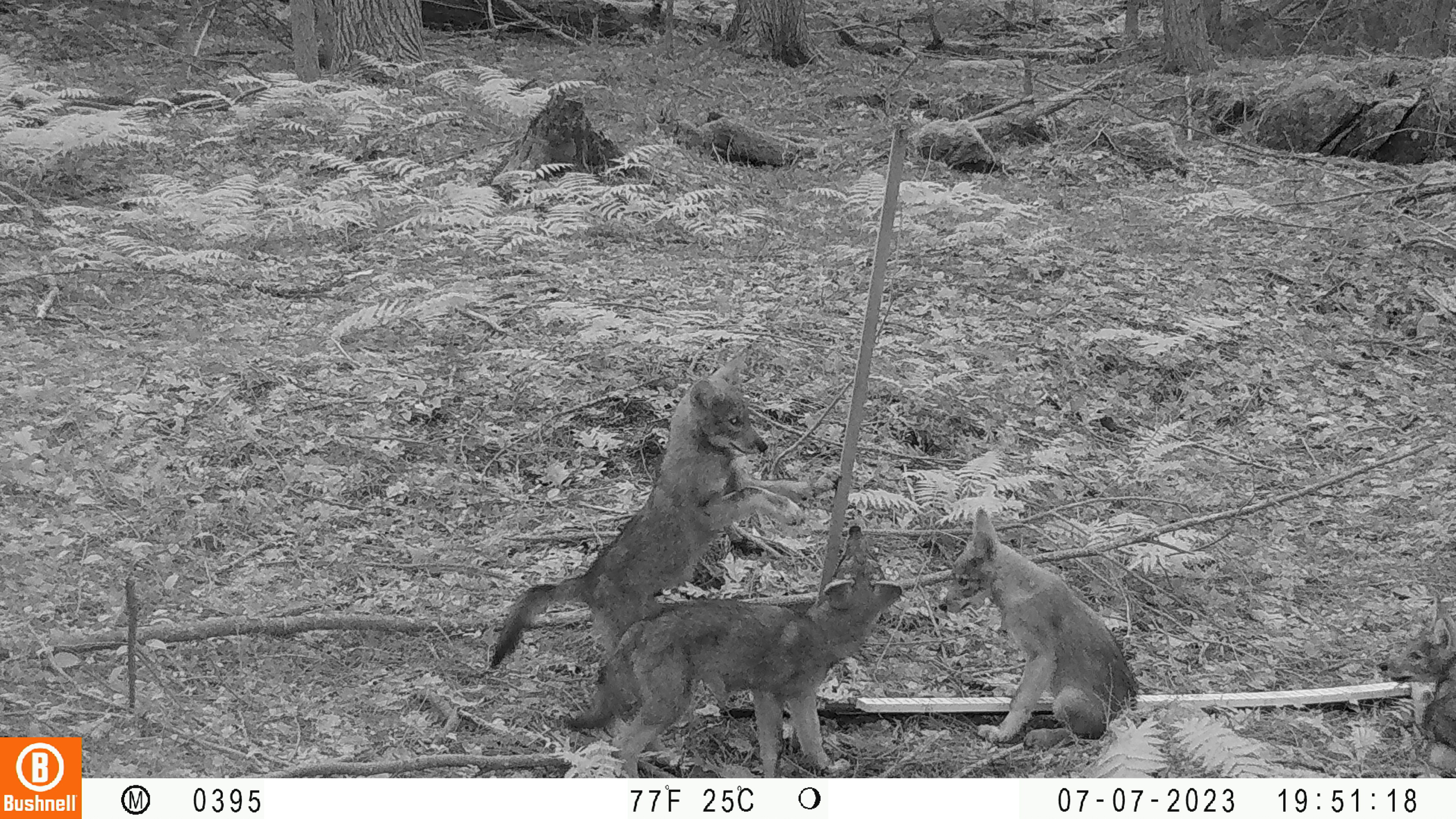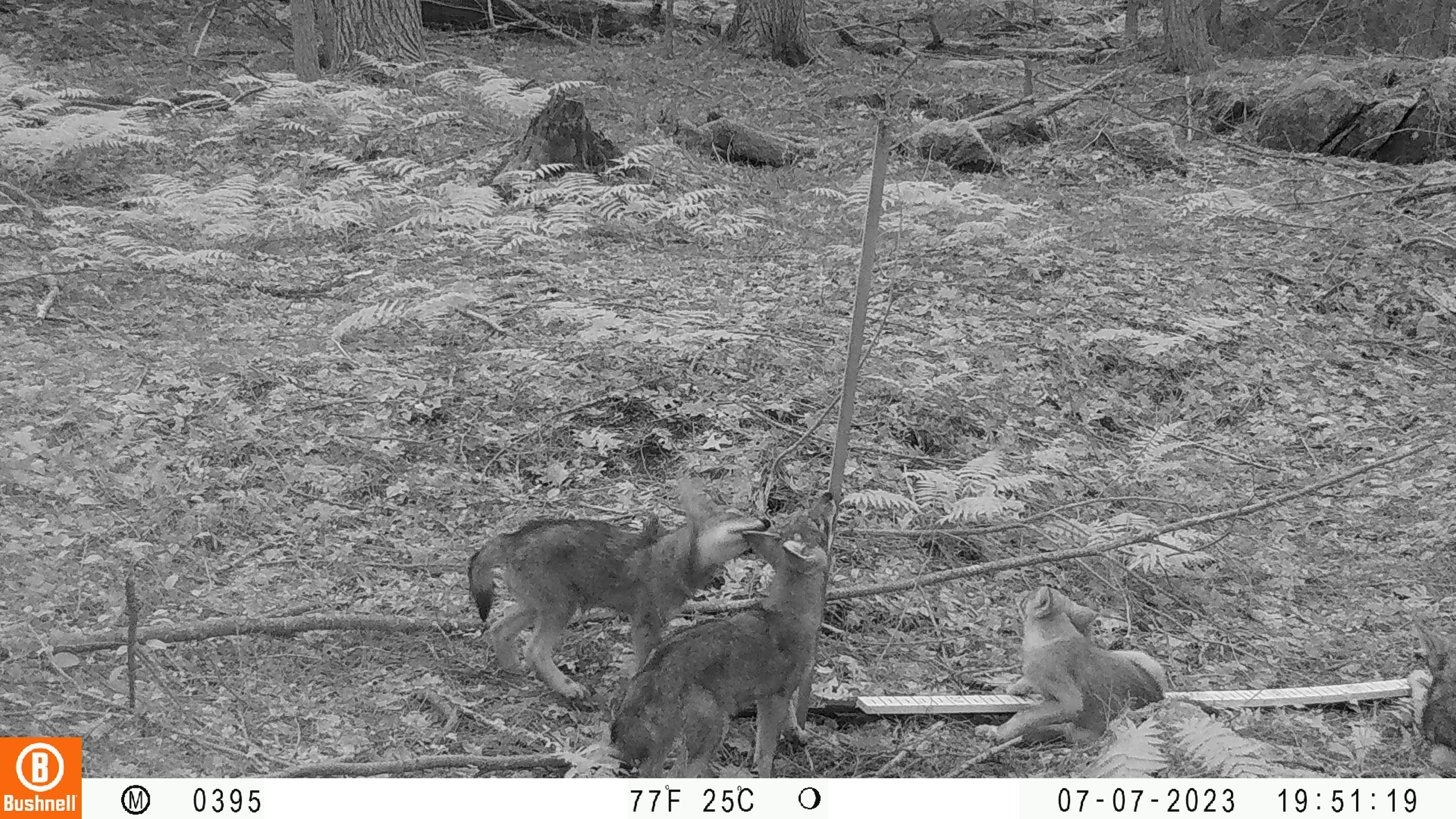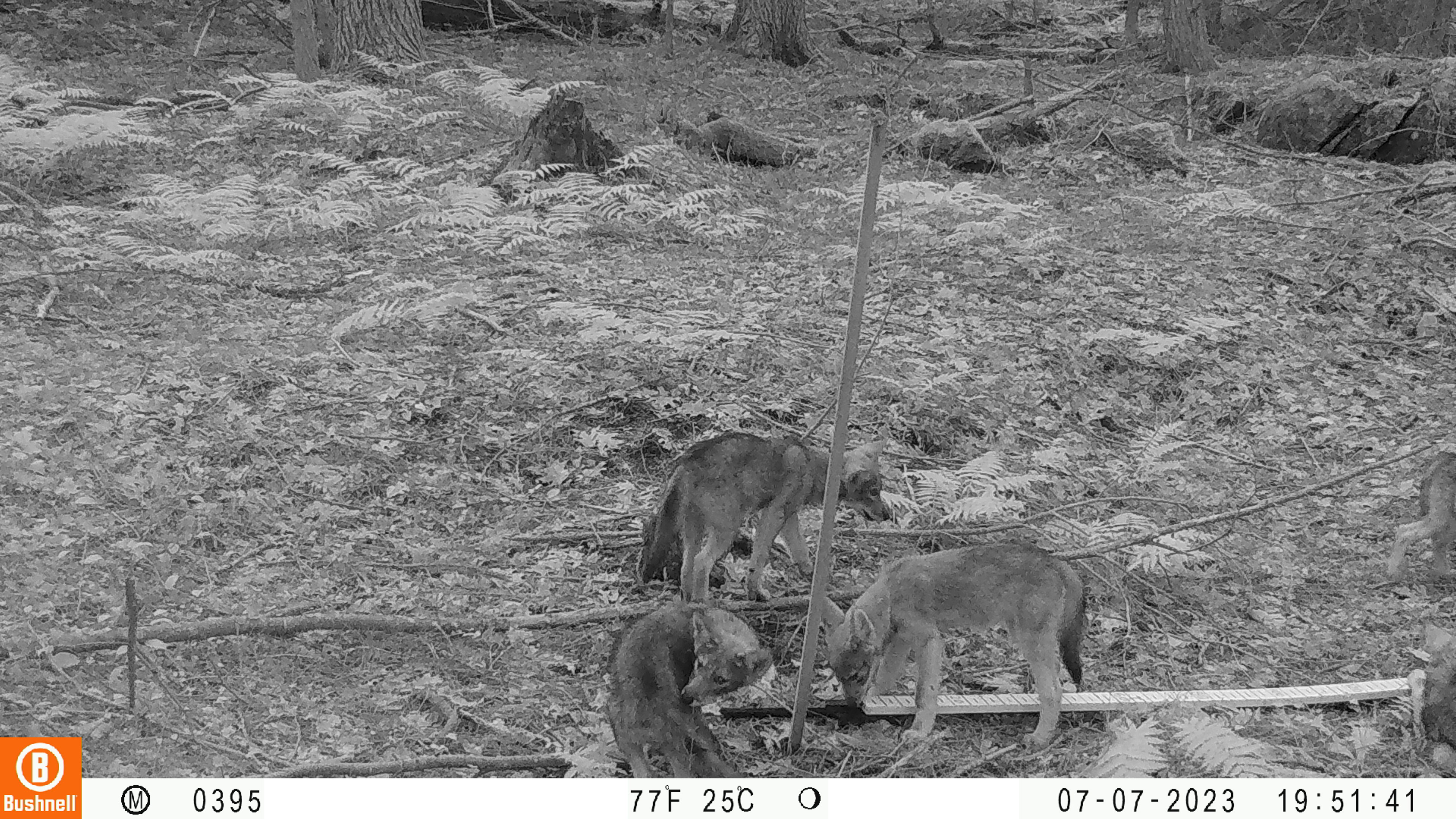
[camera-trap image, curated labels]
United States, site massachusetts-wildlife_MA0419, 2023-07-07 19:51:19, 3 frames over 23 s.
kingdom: Animalia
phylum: Chordata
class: Mammalia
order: Carnivora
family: Canidae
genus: Urocyon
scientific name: Urocyon cinereoargenteus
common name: gray fox